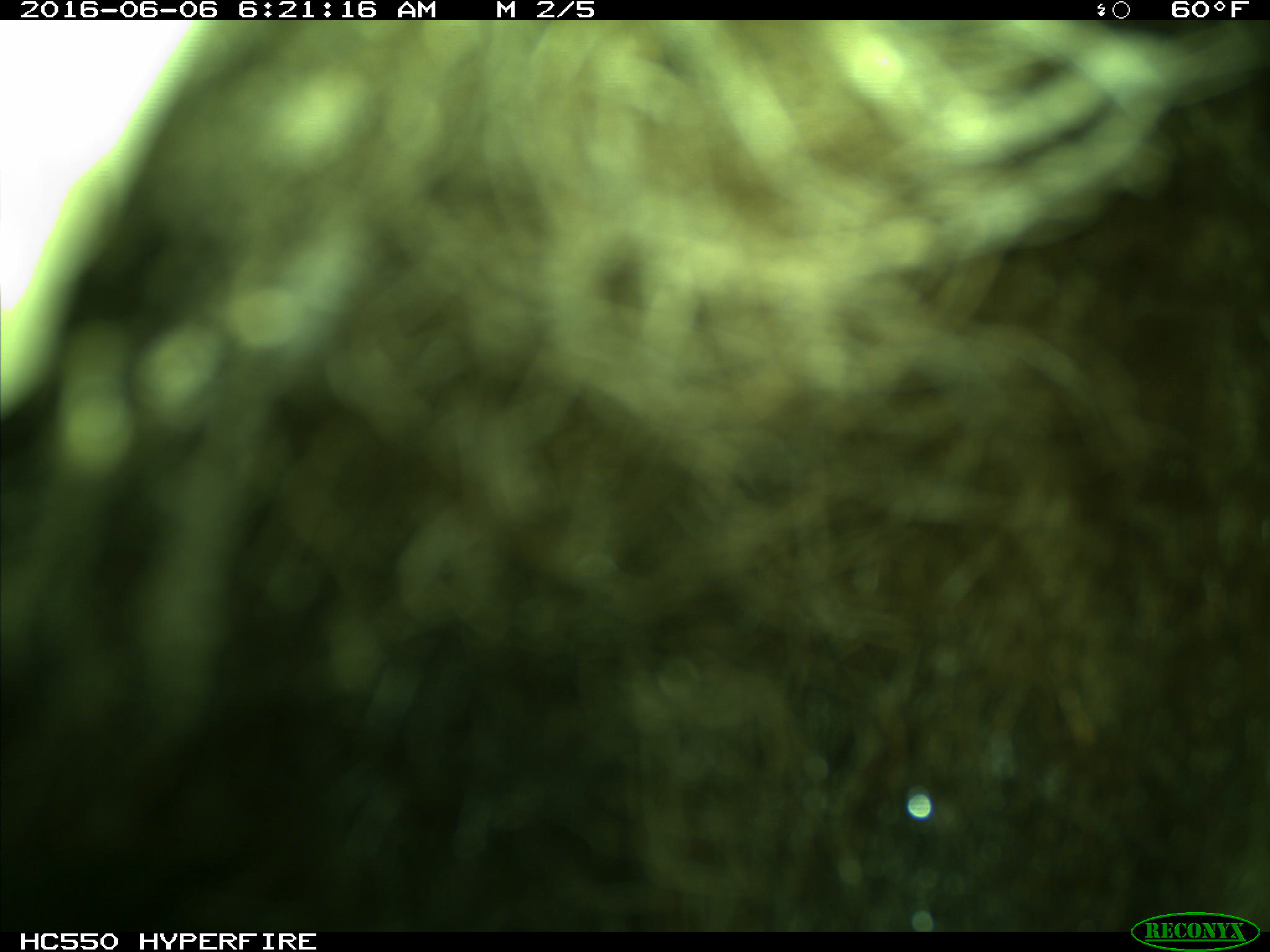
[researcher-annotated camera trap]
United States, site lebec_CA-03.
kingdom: Animalia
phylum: Chordata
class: Mammalia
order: Carnivora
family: Ursidae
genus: Ursus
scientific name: Ursus americanus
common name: american black bear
Ursus americanus (american black bear).